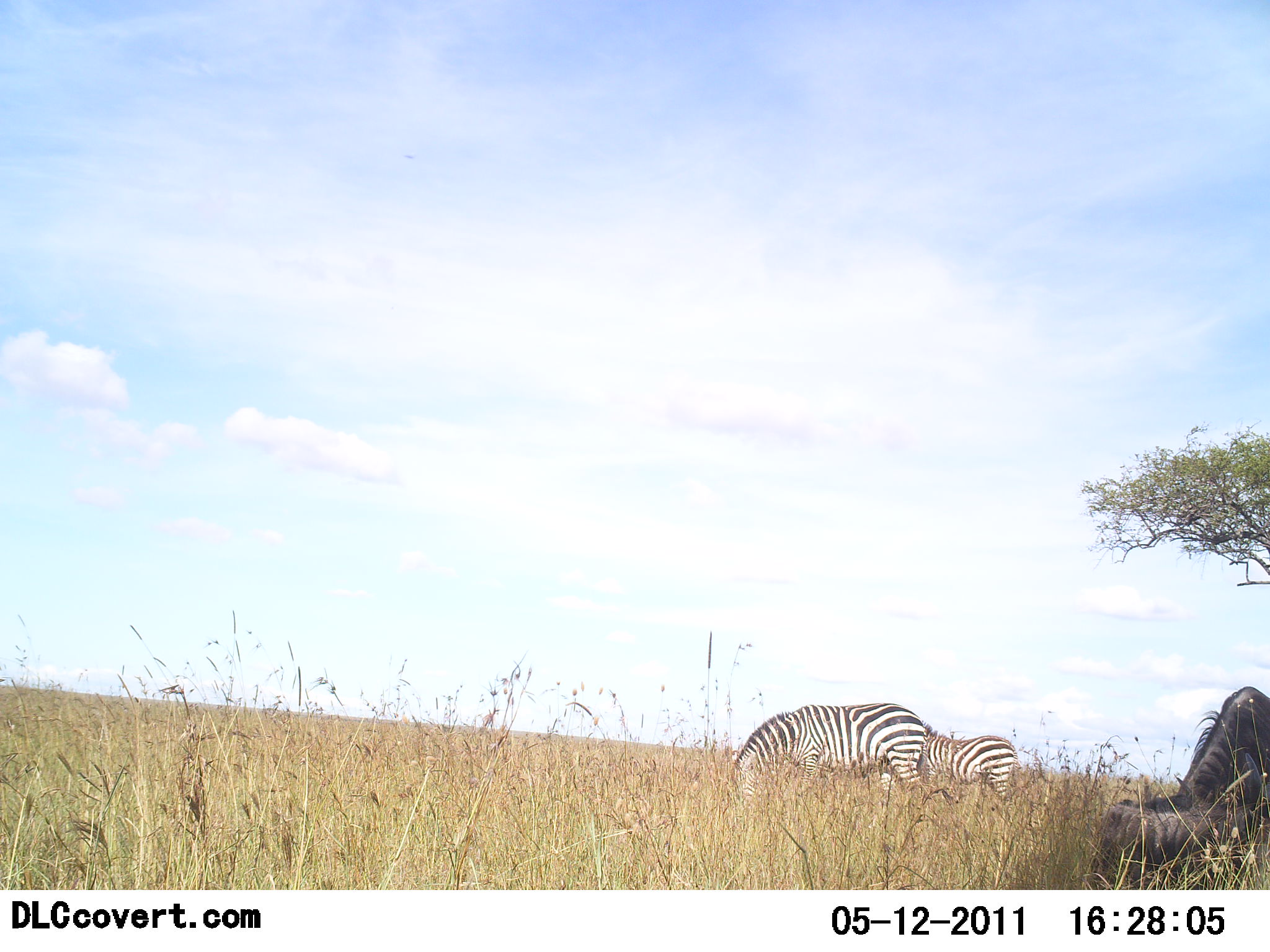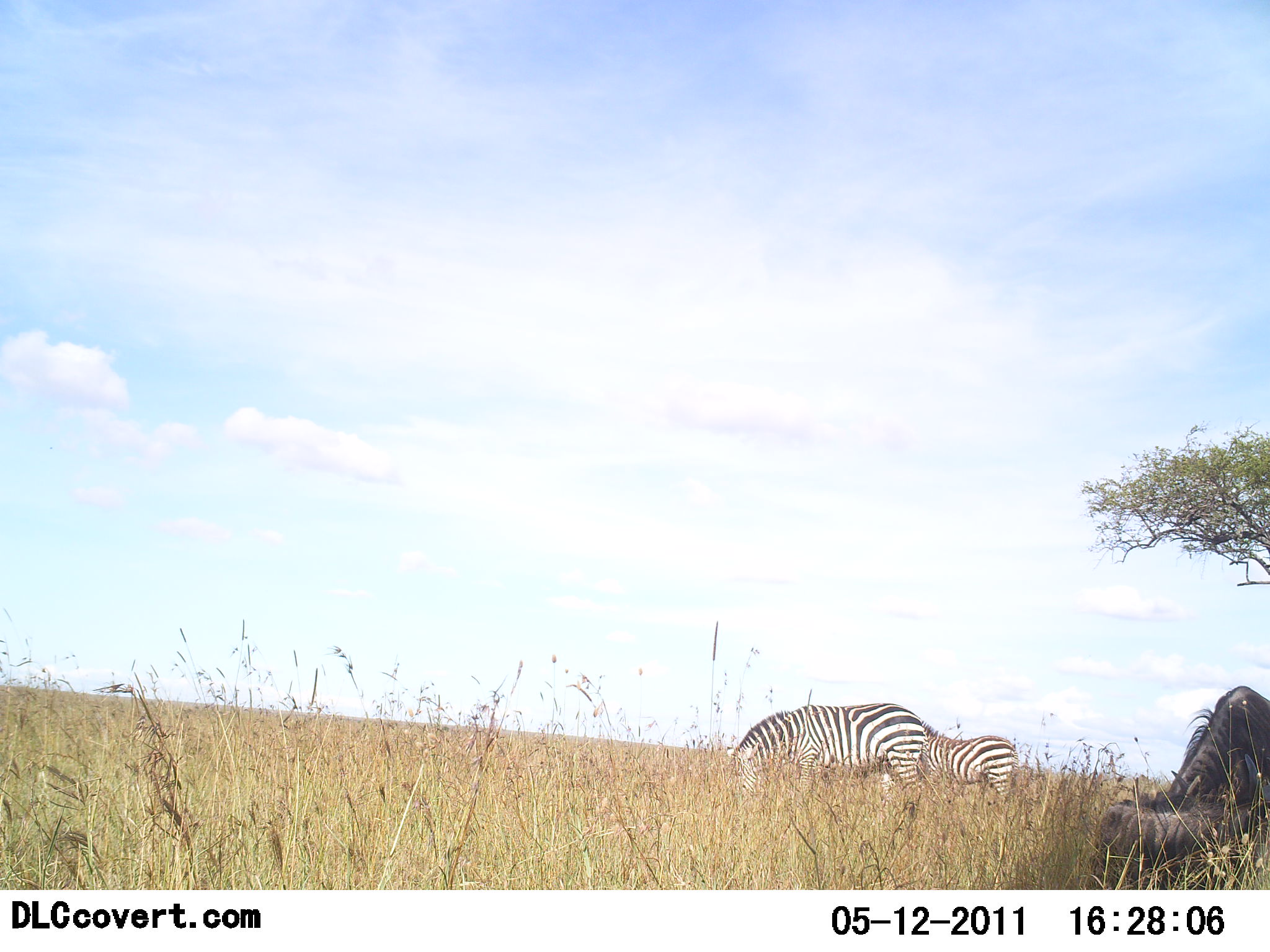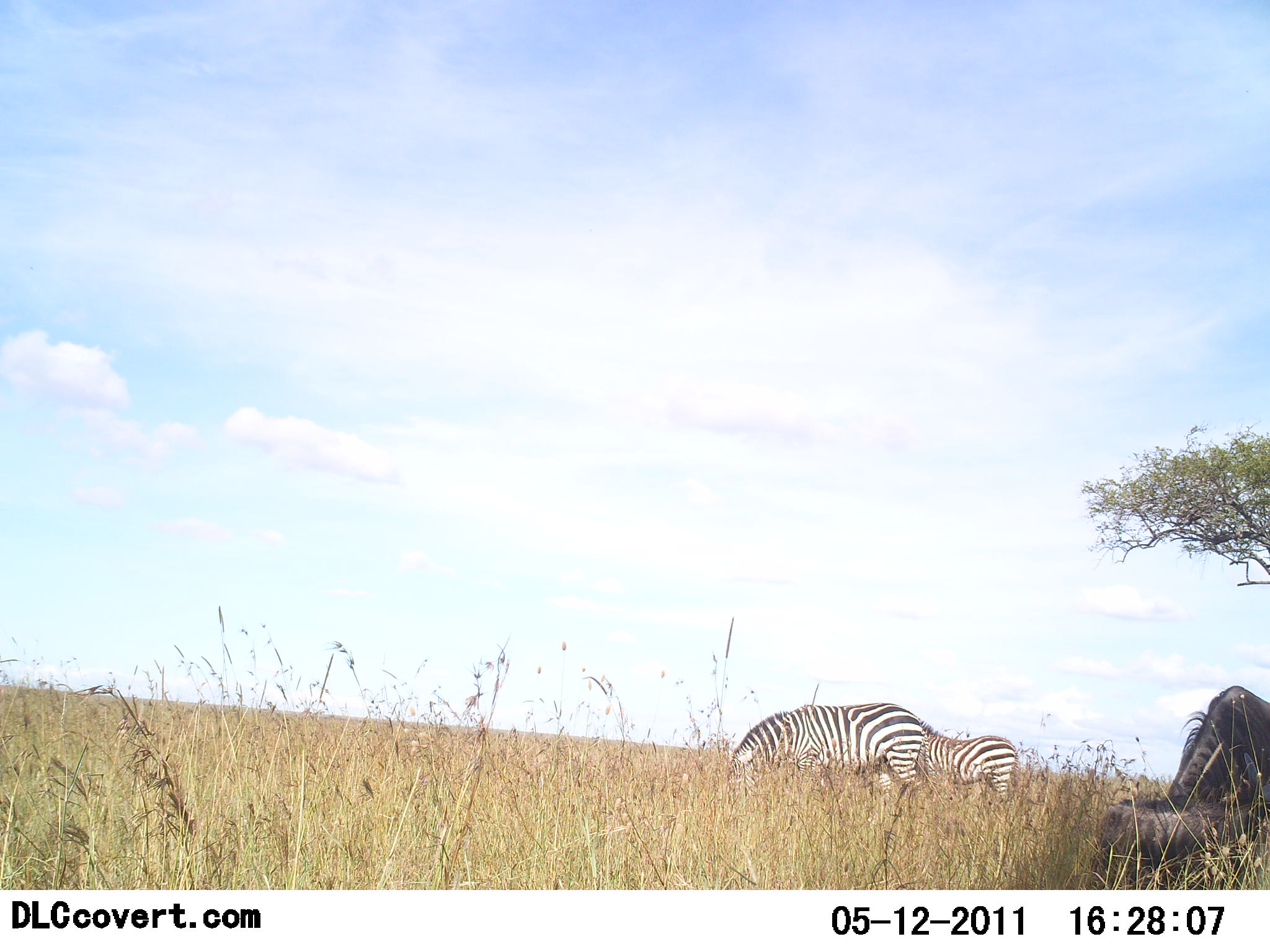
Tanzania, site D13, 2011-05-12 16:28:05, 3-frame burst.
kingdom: Animalia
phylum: Chordata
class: Mammalia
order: Artiodactyla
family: Bovidae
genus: Connochaetes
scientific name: Connochaetes taurinus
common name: blue wildebeest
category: wildebeest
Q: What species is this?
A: Wildebeest (blue wildebeest) (Connochaetes taurinus).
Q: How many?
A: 1.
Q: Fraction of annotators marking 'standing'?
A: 17%.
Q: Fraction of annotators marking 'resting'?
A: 58%.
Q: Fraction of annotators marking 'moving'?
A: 0%.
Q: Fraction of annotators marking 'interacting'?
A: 0%.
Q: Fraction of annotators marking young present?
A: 0%.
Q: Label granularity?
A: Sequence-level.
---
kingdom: Animalia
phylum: Chordata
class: Mammalia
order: Perissodactyla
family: Equidae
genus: Equus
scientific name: Equus quagga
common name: plains zebra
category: zebra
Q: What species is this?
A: Zebra (plains zebra) (Equus quagga).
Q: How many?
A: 2.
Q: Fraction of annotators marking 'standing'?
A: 22%.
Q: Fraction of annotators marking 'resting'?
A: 0%.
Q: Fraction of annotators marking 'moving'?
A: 0%.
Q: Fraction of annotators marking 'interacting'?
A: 0%.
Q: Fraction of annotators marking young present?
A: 6%.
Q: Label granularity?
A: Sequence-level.